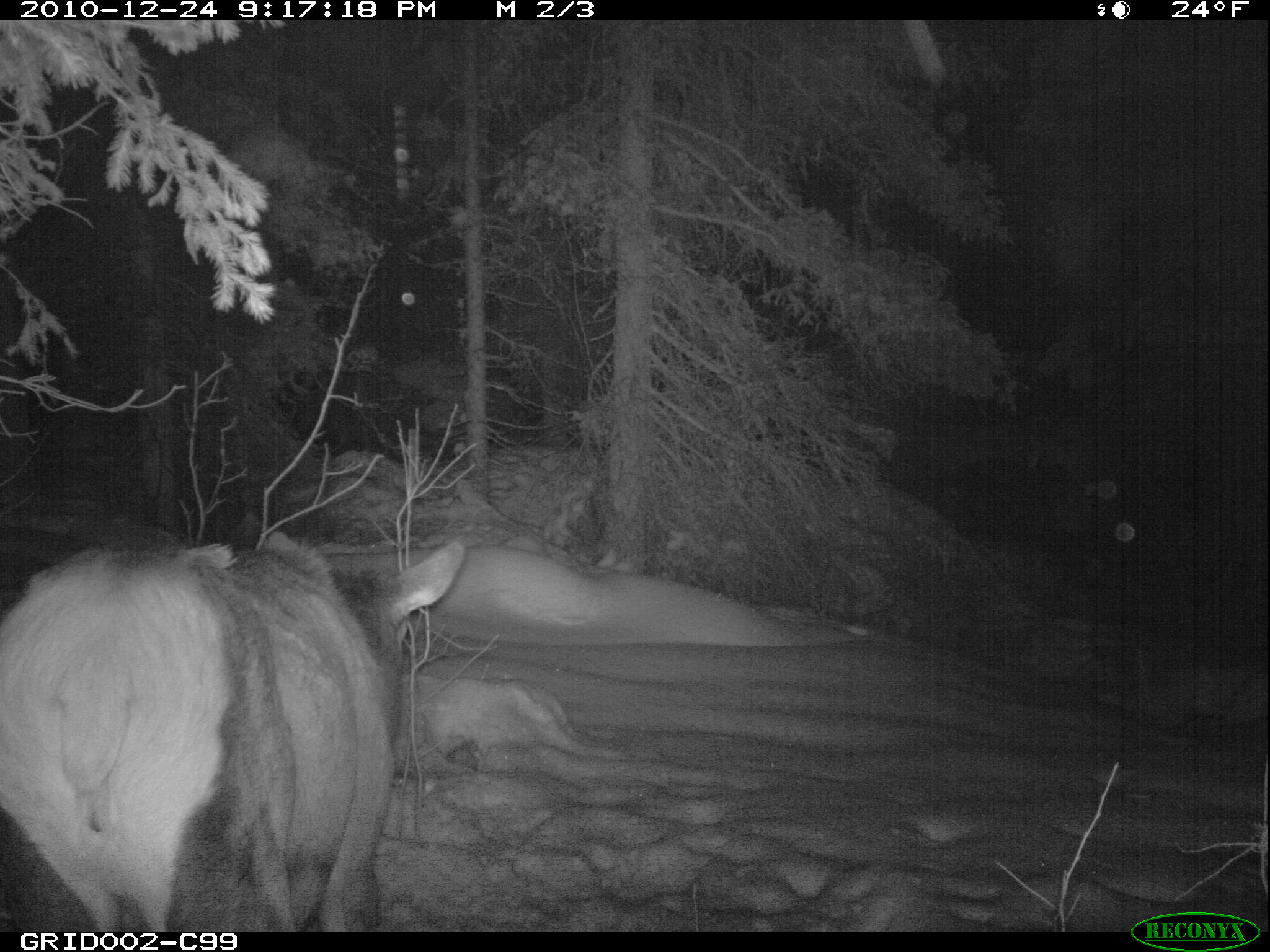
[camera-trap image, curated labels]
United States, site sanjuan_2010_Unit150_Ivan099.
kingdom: Animalia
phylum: Chordata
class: Mammalia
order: Artiodactyla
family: Cervidae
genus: Cervus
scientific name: Cervus elaphus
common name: red deer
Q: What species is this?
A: Cervus elaphus (red deer).